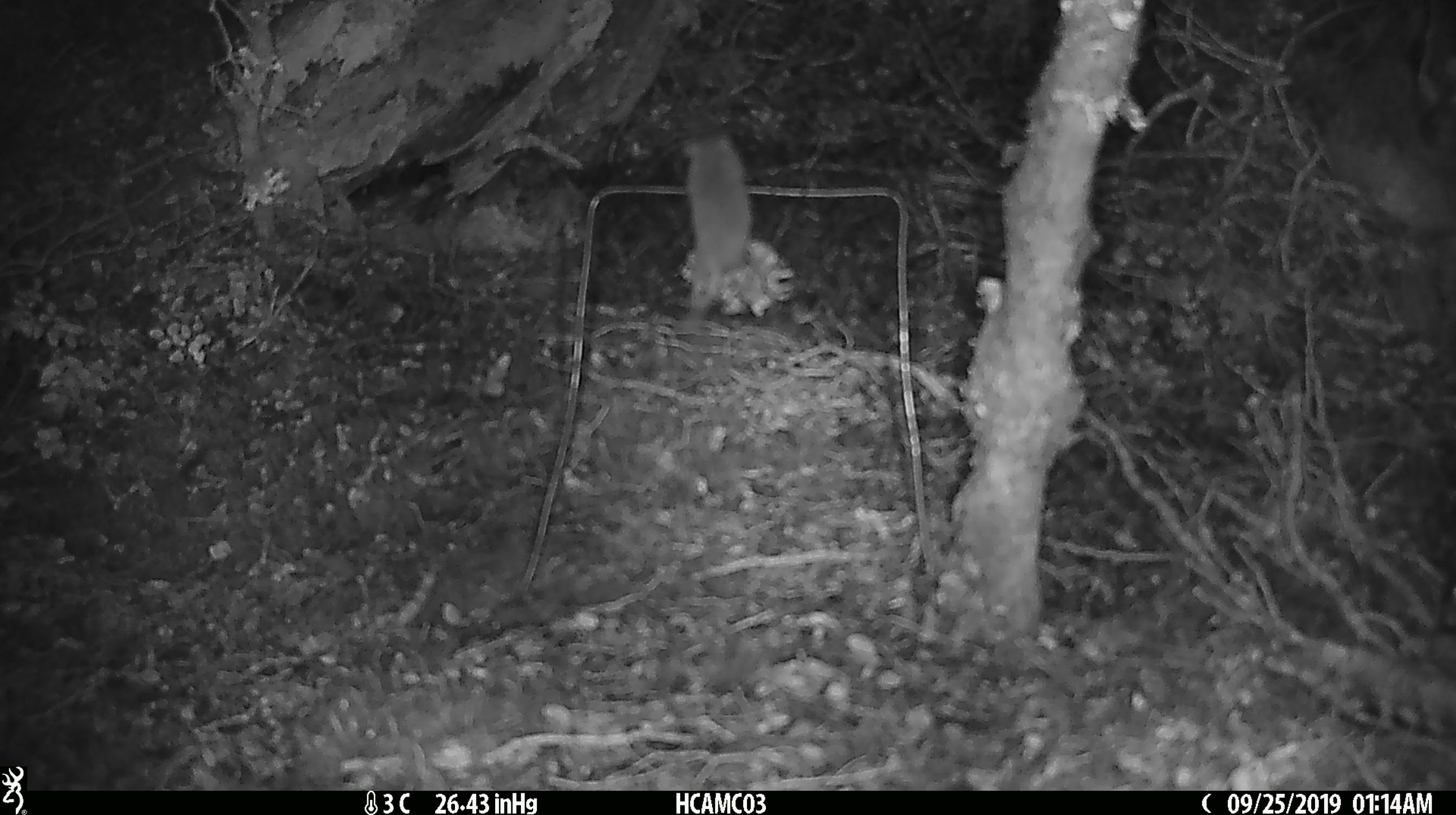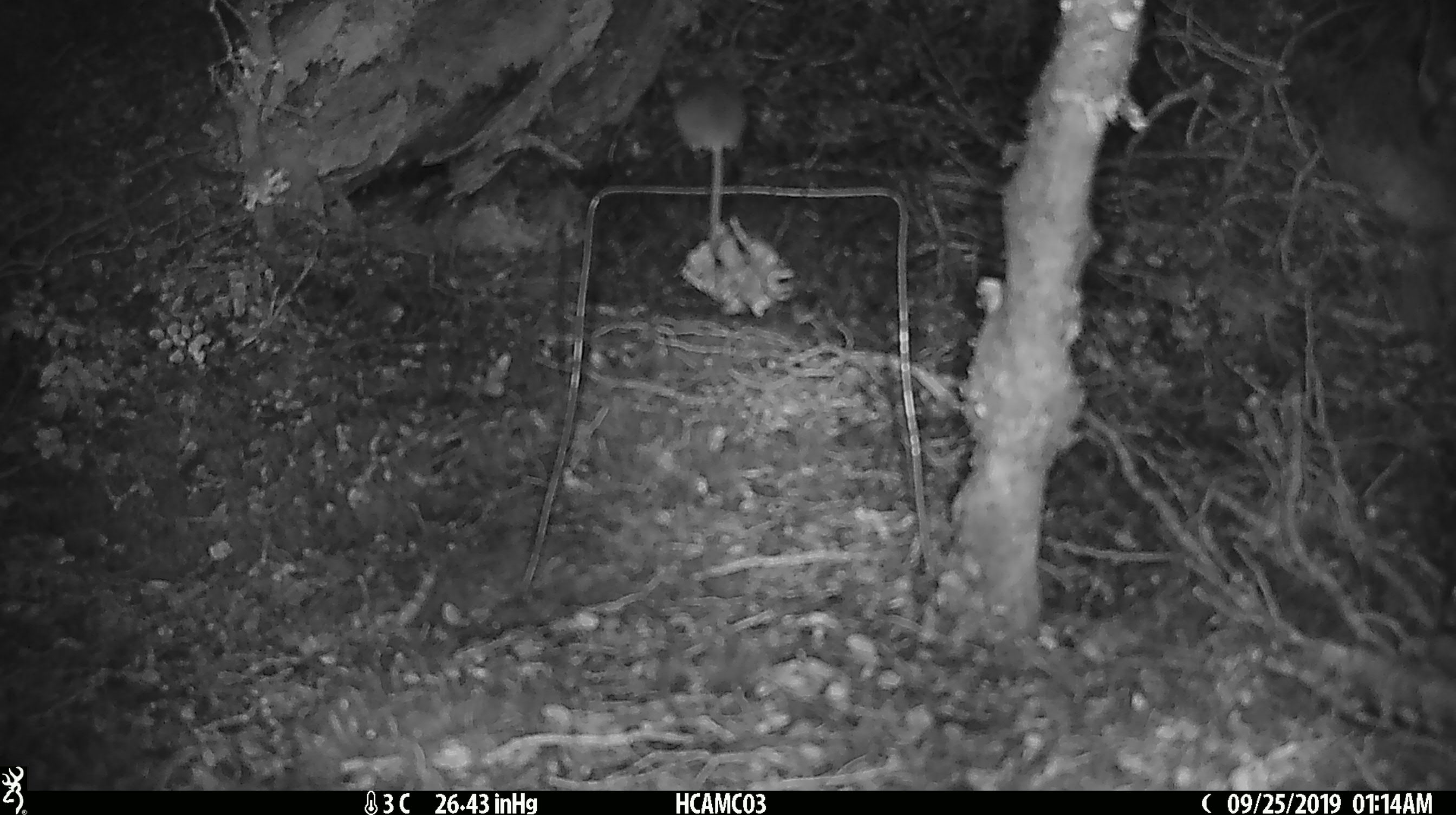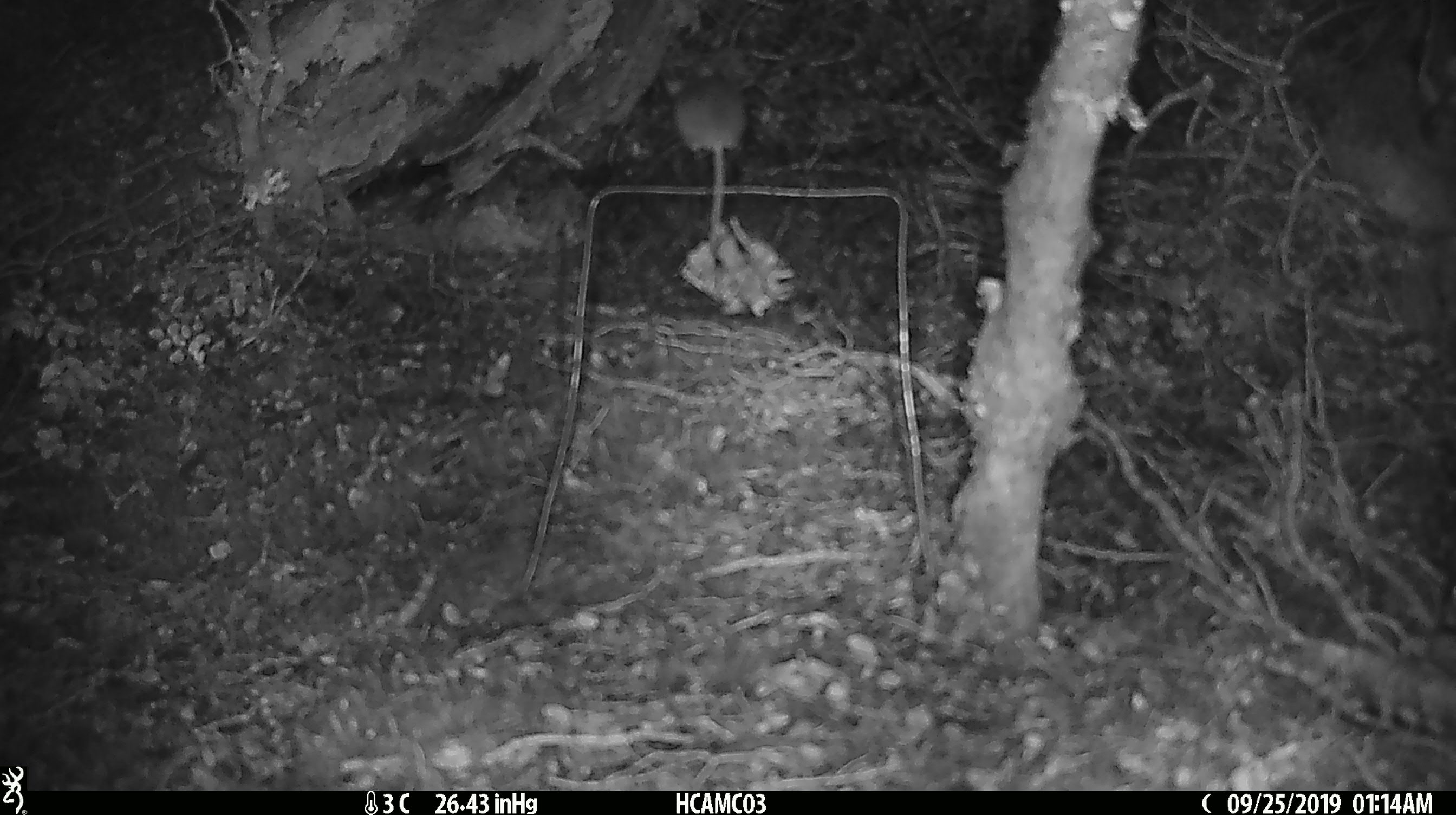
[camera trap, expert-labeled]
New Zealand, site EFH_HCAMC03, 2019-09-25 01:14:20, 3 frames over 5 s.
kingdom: Animalia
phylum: Chordata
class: Mammalia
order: Rodentia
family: Muridae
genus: Mus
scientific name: Mus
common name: mouse